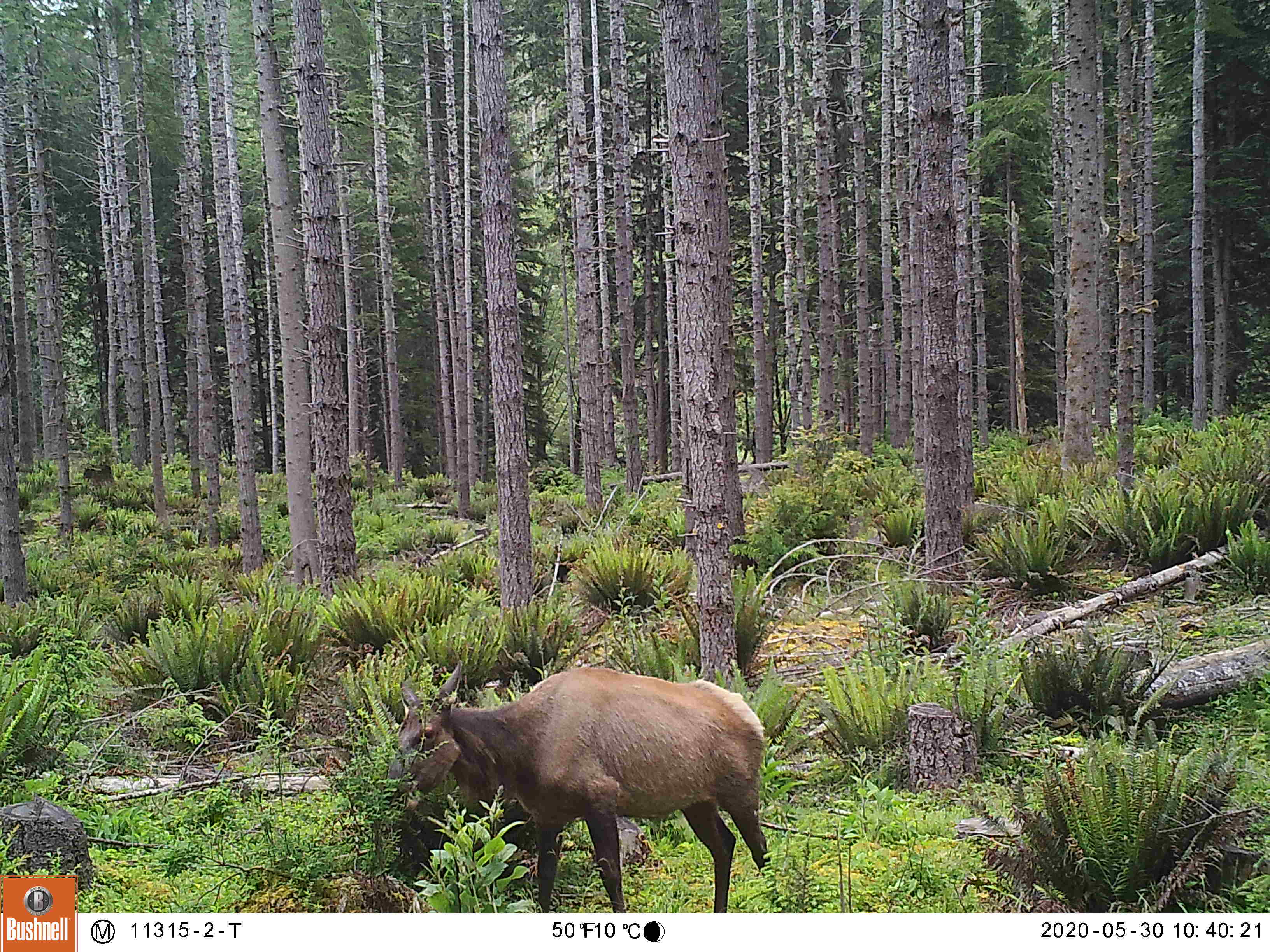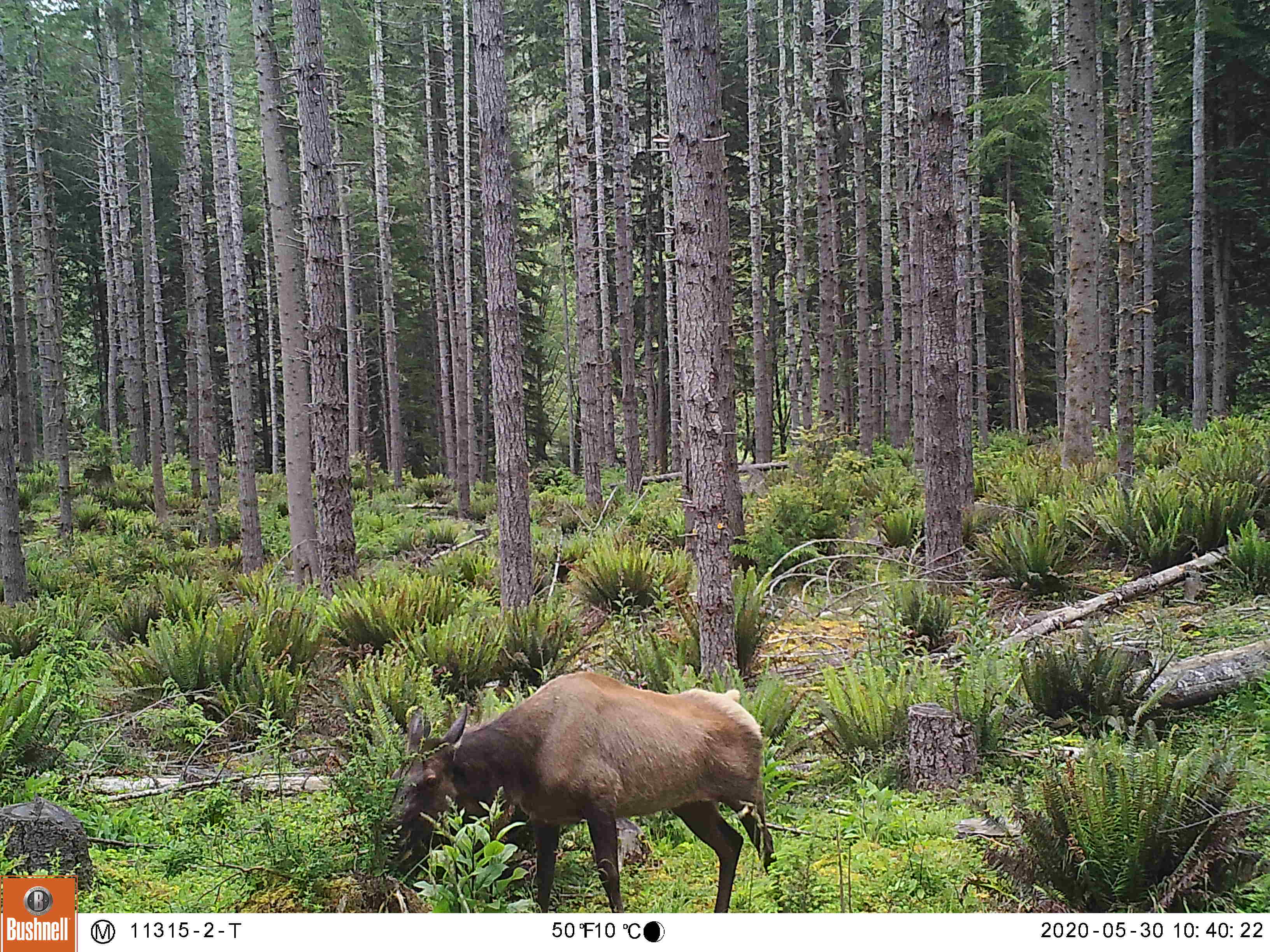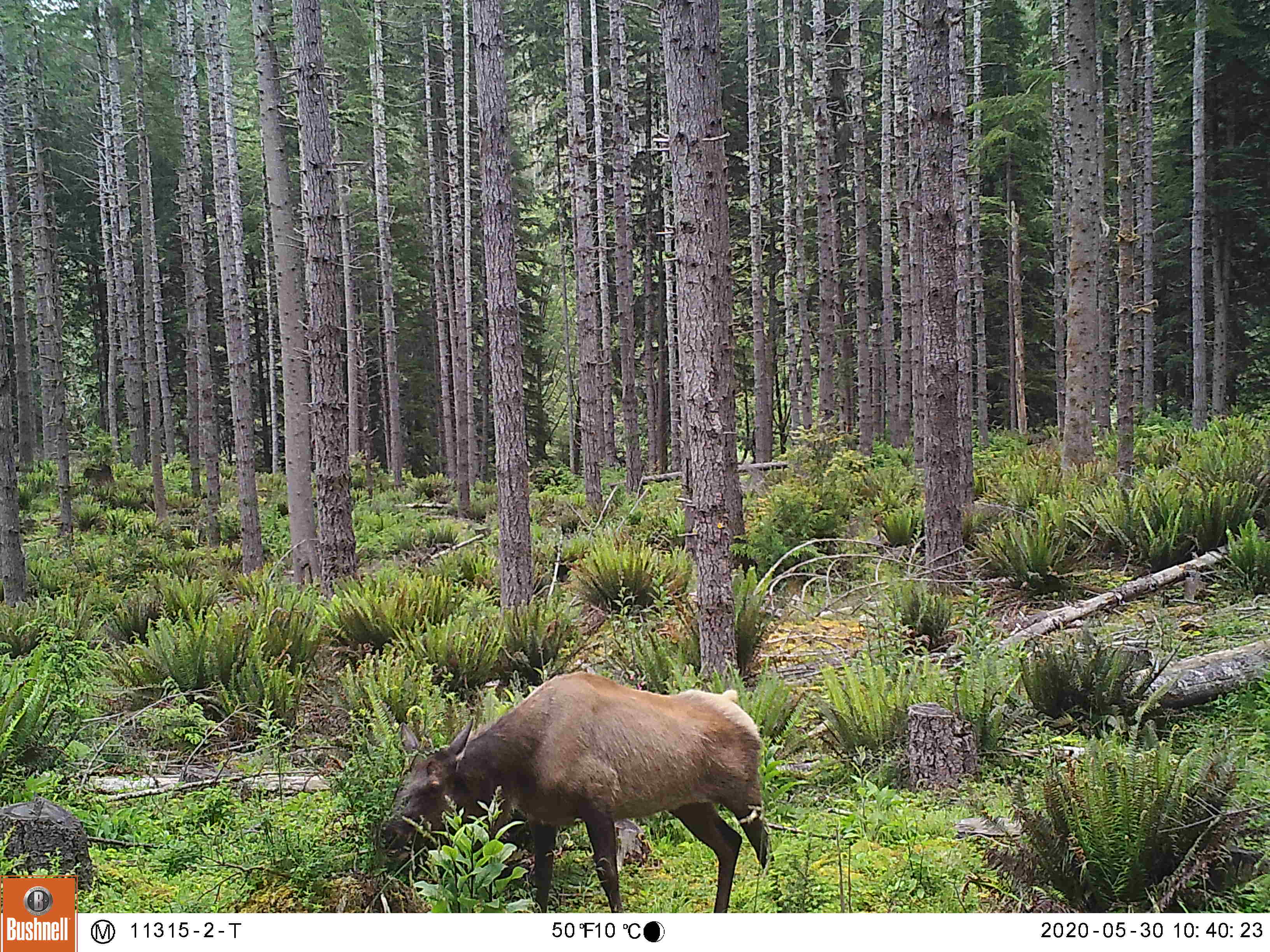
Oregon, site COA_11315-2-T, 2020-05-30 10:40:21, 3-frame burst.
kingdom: Animalia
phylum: Chordata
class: Mammalia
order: Artiodactyla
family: Cervidae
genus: Cervus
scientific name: Cervus canadensis roosevelti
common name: roosevelt elk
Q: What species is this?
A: Roosevelt elk (Cervus canadensis roosevelti).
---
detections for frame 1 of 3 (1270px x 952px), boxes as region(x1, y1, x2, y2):
roosevelt elk: region(379, 653, 781, 905)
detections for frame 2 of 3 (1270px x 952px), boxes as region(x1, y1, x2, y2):
roosevelt elk: region(363, 666, 798, 909)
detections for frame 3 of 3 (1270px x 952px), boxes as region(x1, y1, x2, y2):
roosevelt elk: region(370, 669, 792, 907)